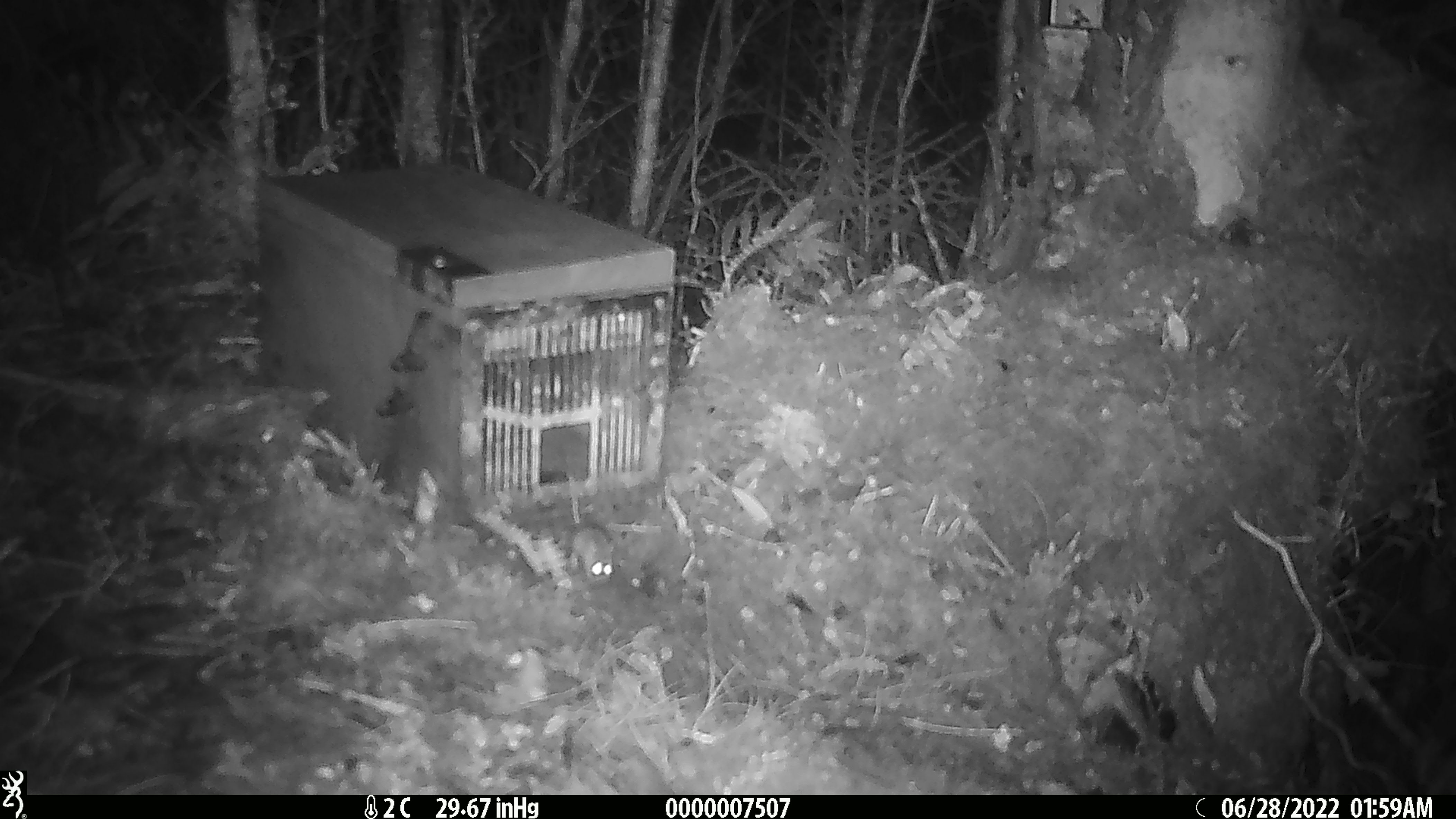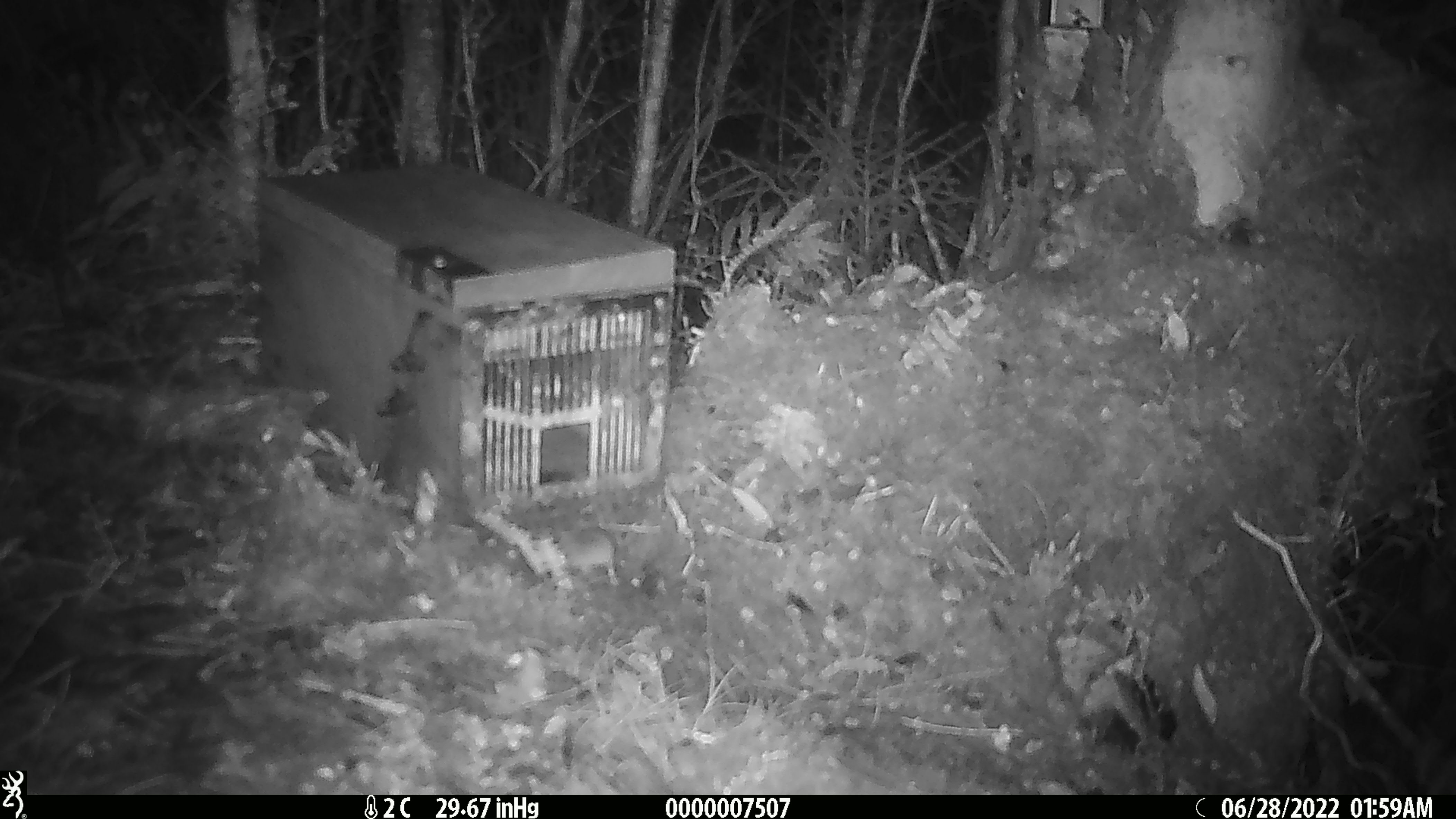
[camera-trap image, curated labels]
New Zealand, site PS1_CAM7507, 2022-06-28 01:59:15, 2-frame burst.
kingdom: Animalia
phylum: Chordata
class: Mammalia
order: Rodentia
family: Muridae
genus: Mus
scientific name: Mus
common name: mouse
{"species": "mouse (Mus)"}